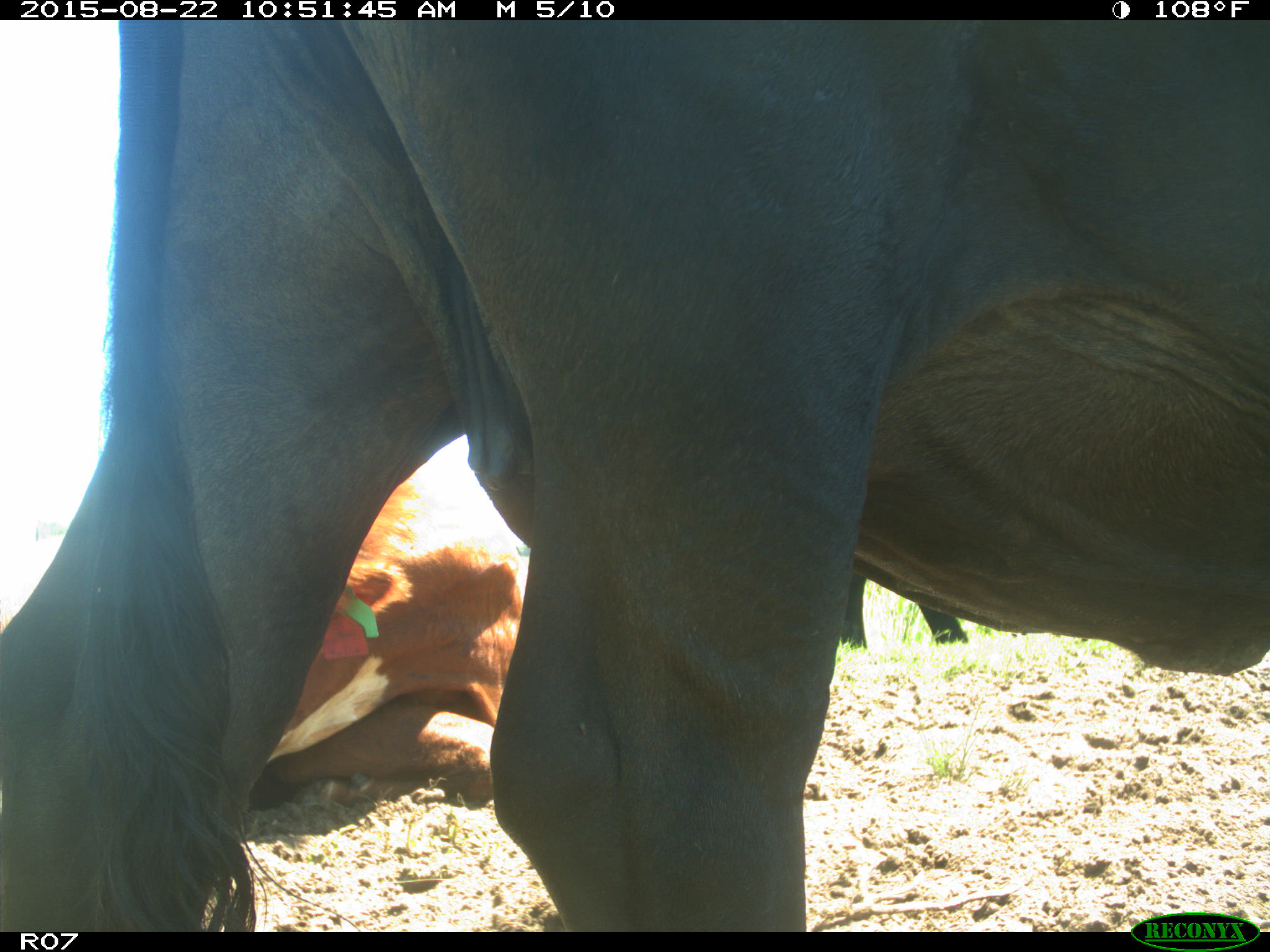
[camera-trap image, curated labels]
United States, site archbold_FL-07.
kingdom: Animalia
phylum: Chordata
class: Mammalia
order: Artiodactyla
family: Bovidae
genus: Bos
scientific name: Bos taurus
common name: domestic cow